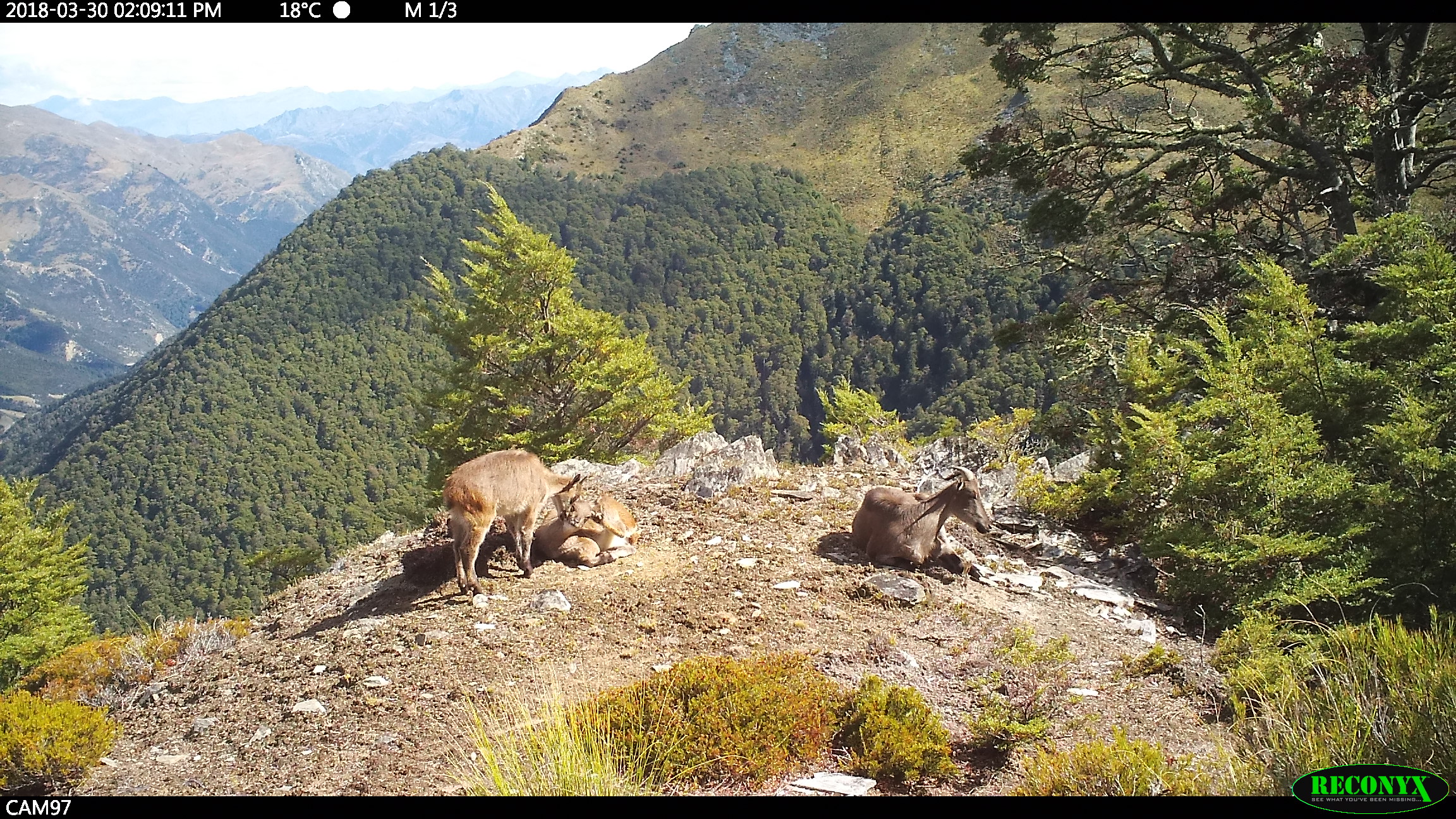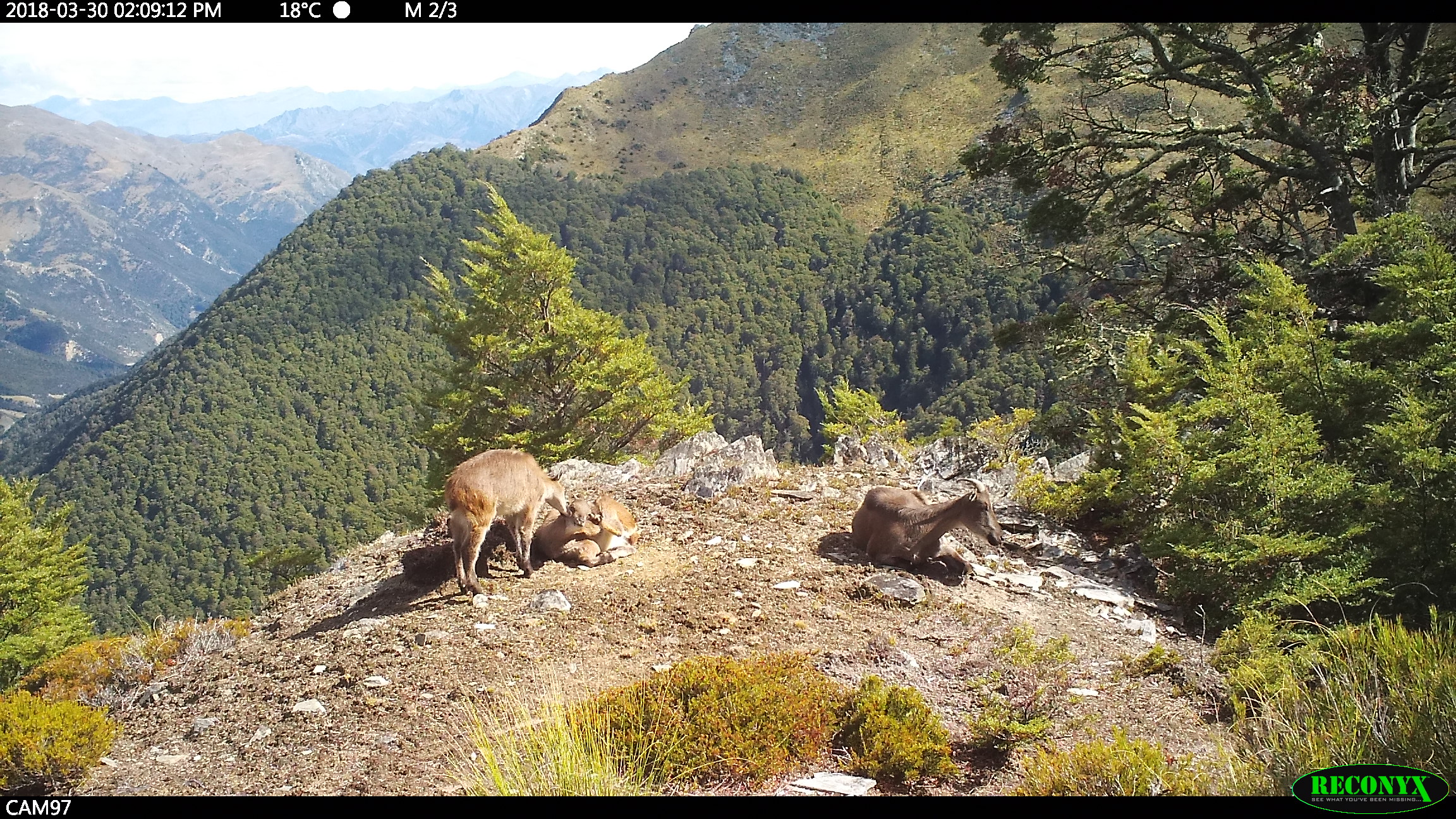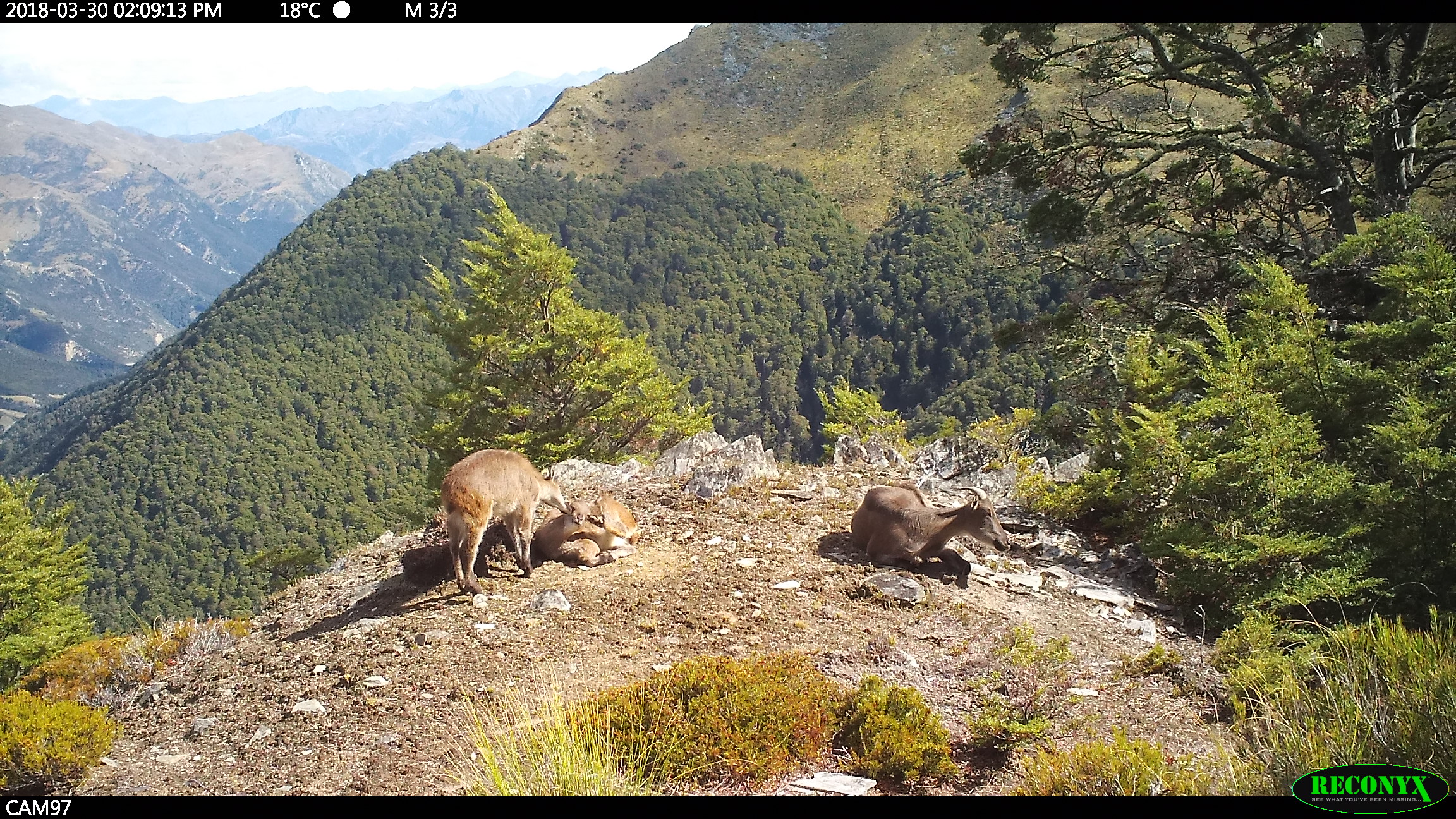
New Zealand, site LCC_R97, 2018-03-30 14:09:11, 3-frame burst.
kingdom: Animalia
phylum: Chordata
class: Mammalia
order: Artiodactyla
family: Bovidae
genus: Nilgiritragus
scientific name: Nilgiritragus hylocrius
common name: tahr